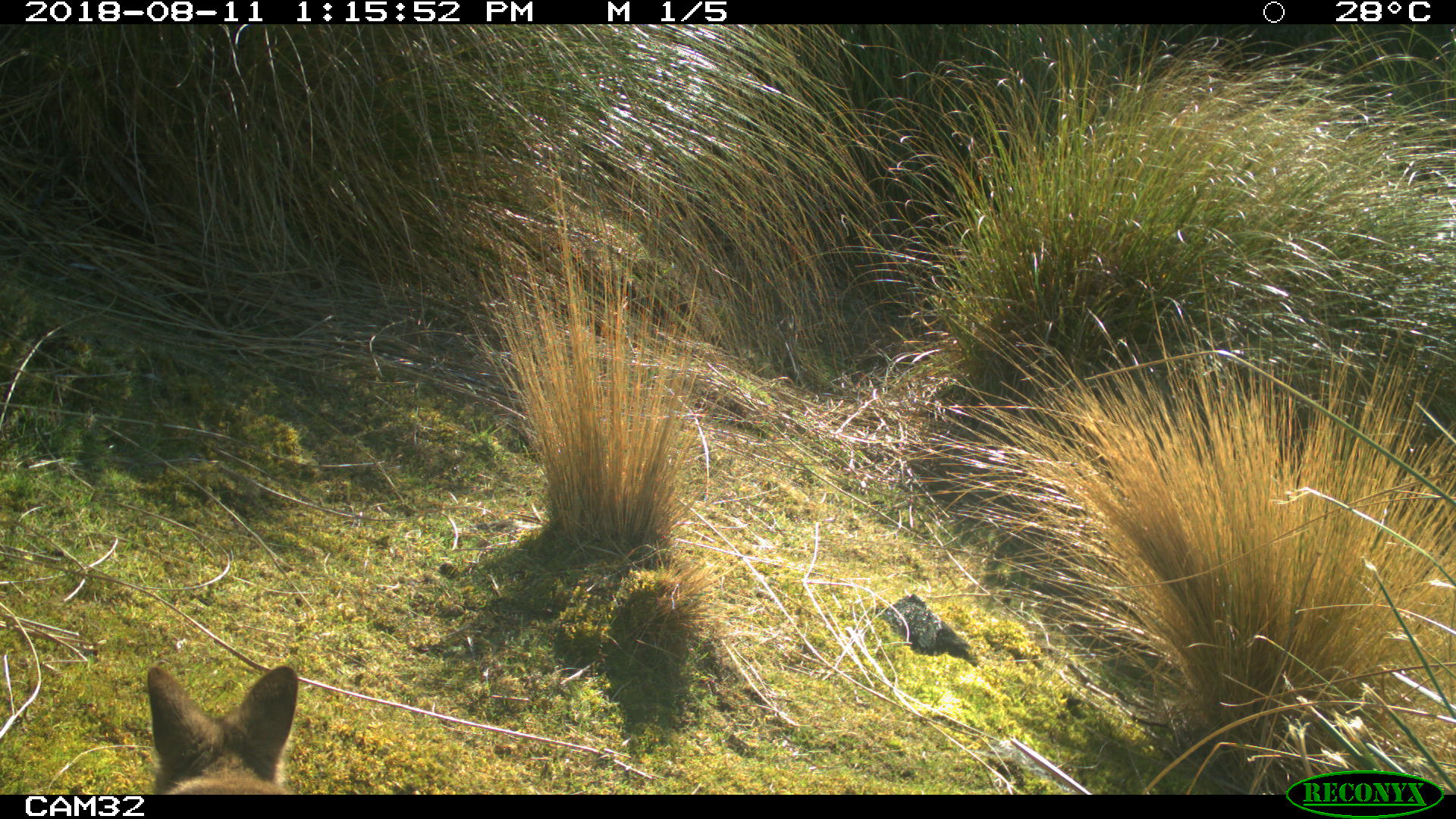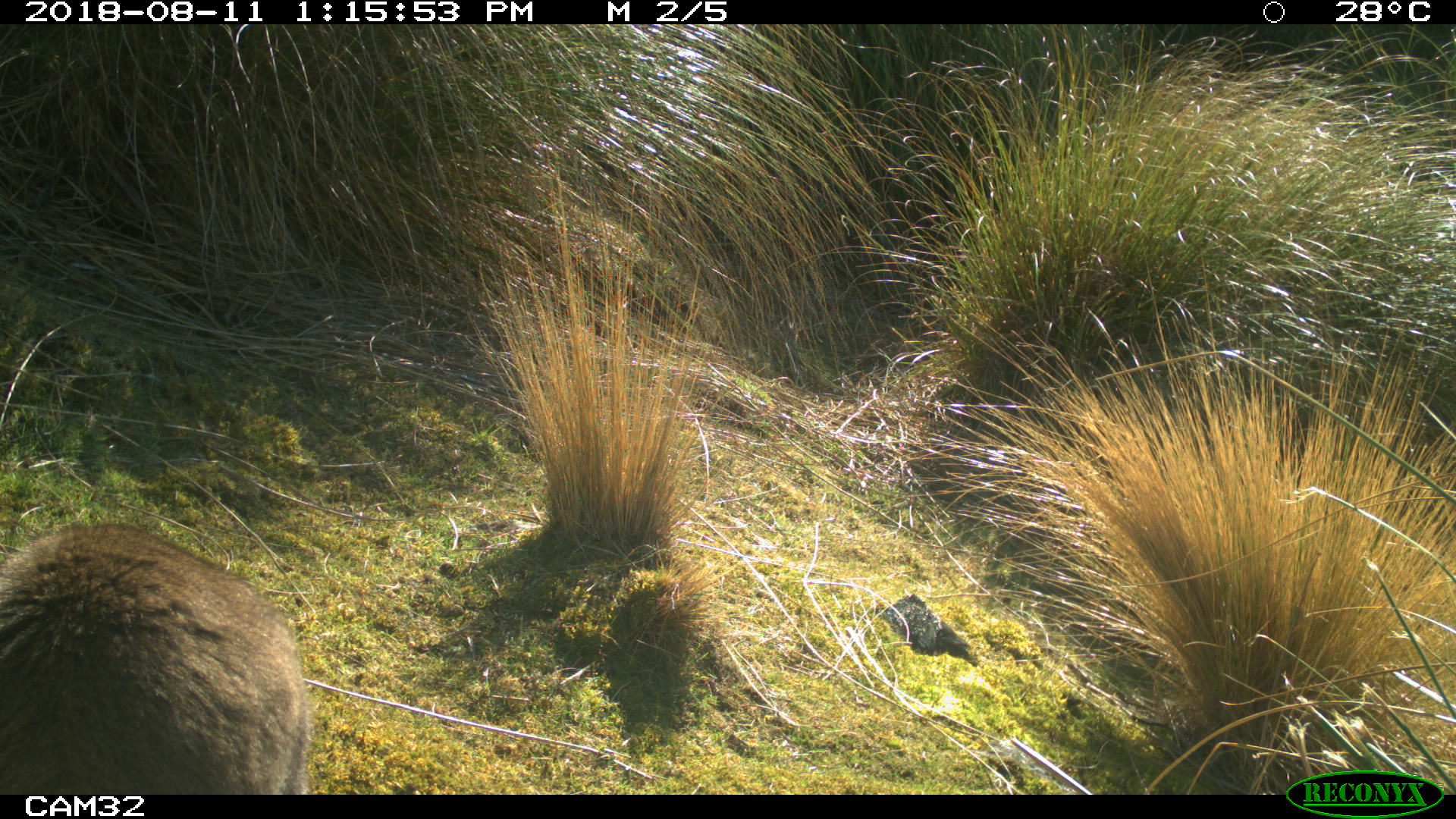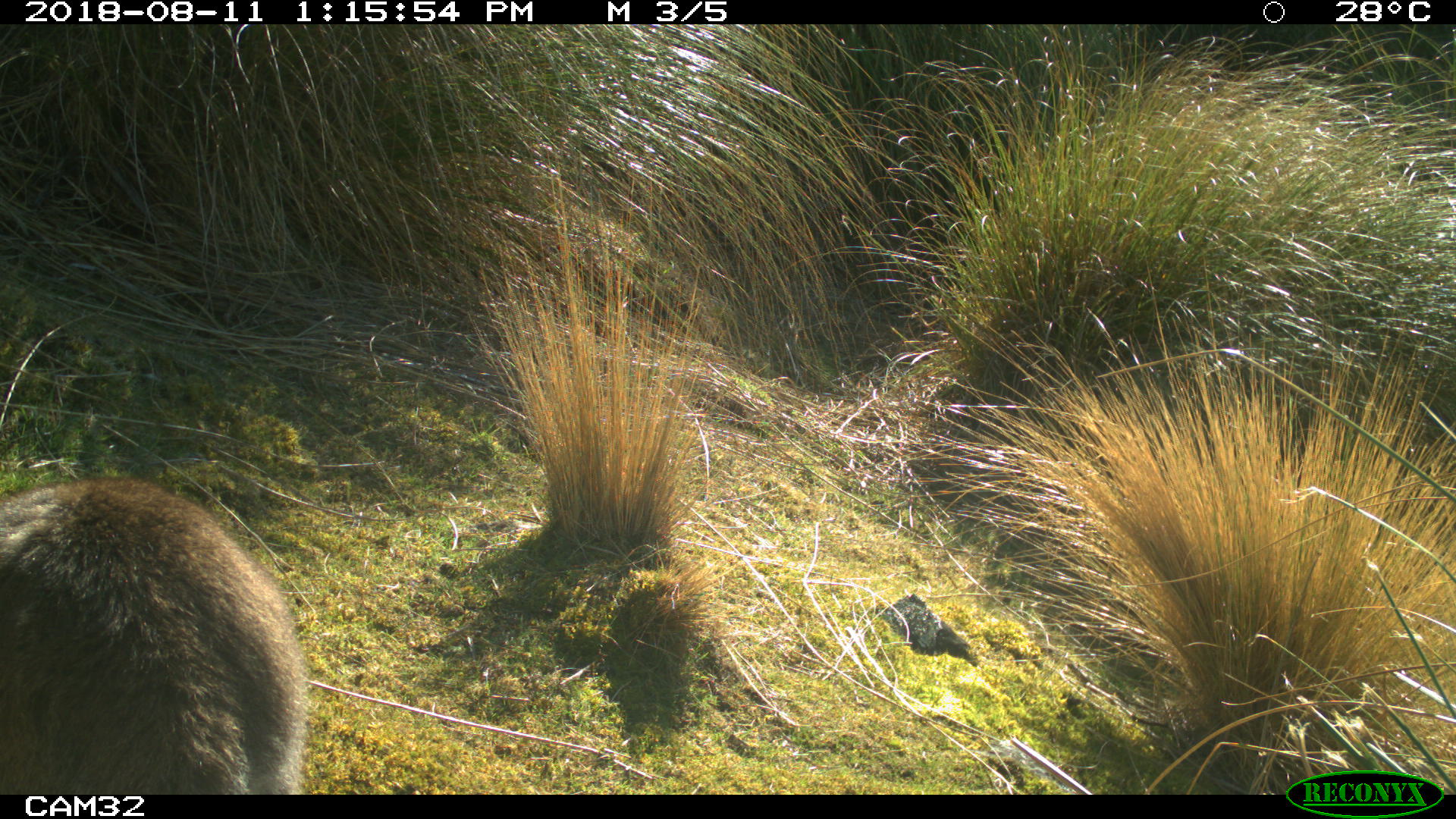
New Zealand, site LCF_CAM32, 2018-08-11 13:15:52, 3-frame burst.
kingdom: Animalia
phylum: Chordata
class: Mammalia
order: Diprotodontia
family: Macropodidae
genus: Notamacropus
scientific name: Notamacropus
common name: wallaby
Wallaby (Notamacropus).